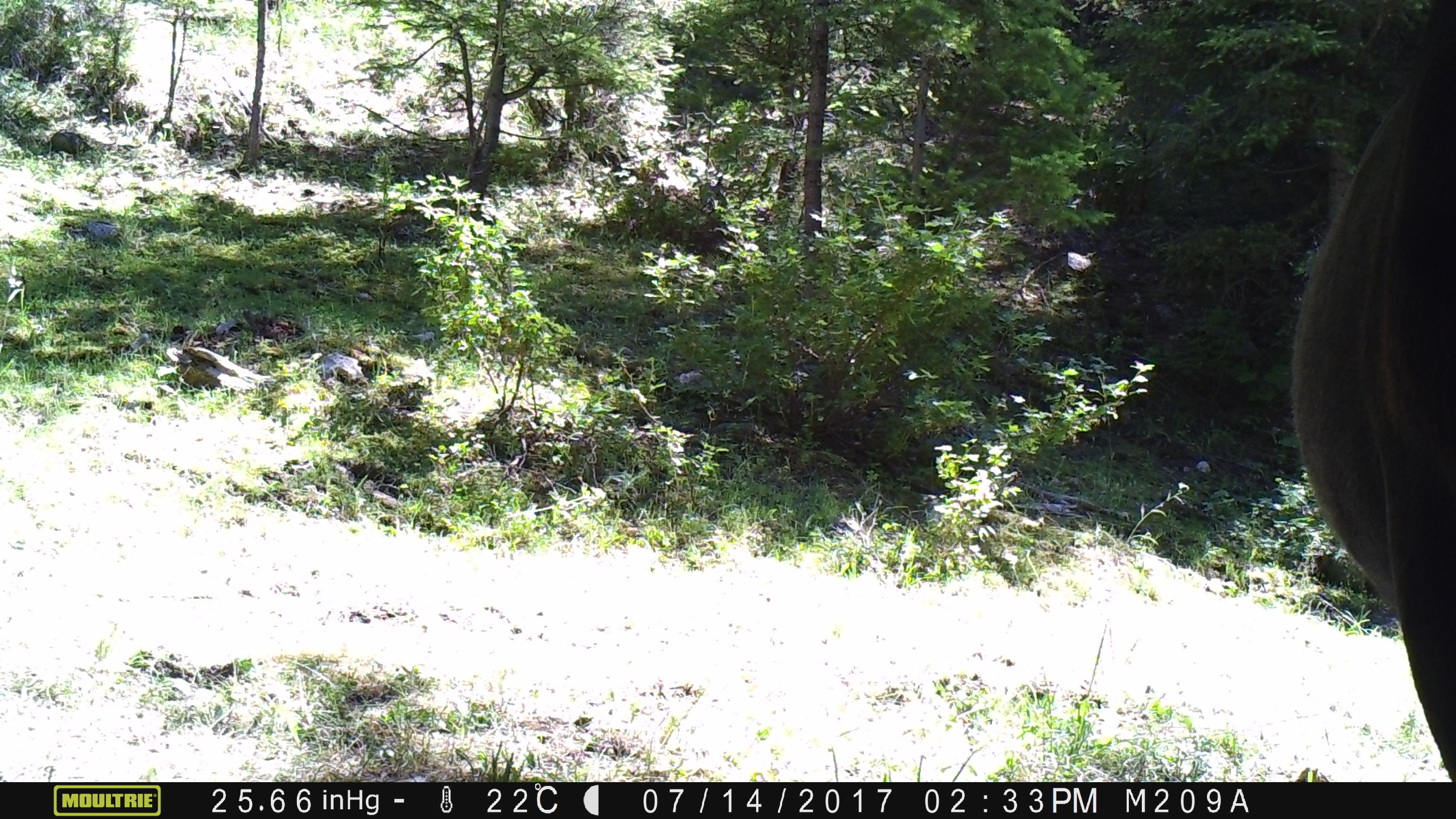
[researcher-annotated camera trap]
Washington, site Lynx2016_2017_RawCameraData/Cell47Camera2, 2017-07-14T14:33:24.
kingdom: Animalia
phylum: Chordata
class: Mammalia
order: Artiodactyla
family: Bovidae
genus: Bos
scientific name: Bos taurus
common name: domestic cattle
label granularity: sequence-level